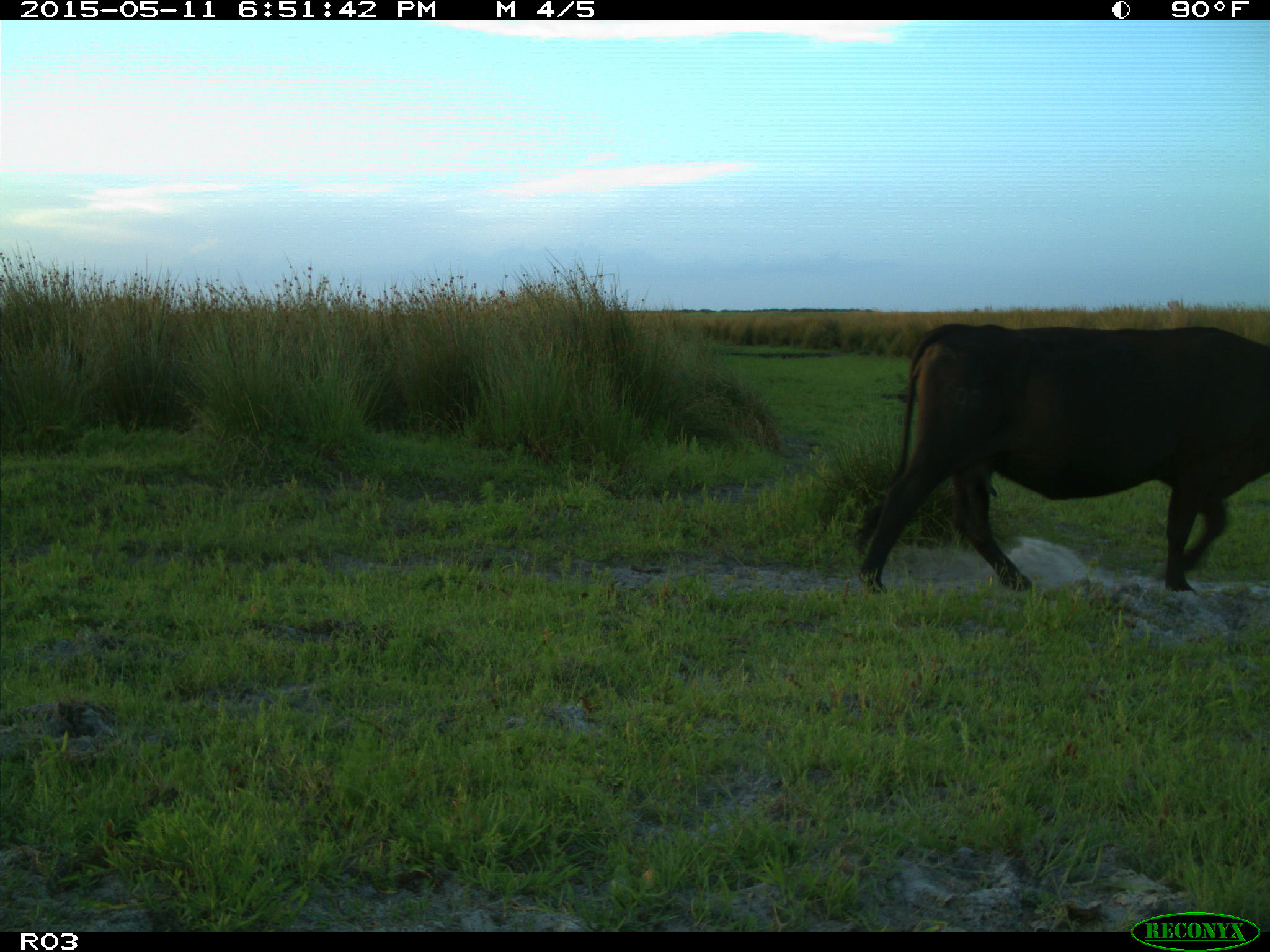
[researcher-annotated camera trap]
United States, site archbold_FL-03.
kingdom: Animalia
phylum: Chordata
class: Mammalia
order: Artiodactyla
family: Bovidae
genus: Bos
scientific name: Bos taurus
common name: domestic cow